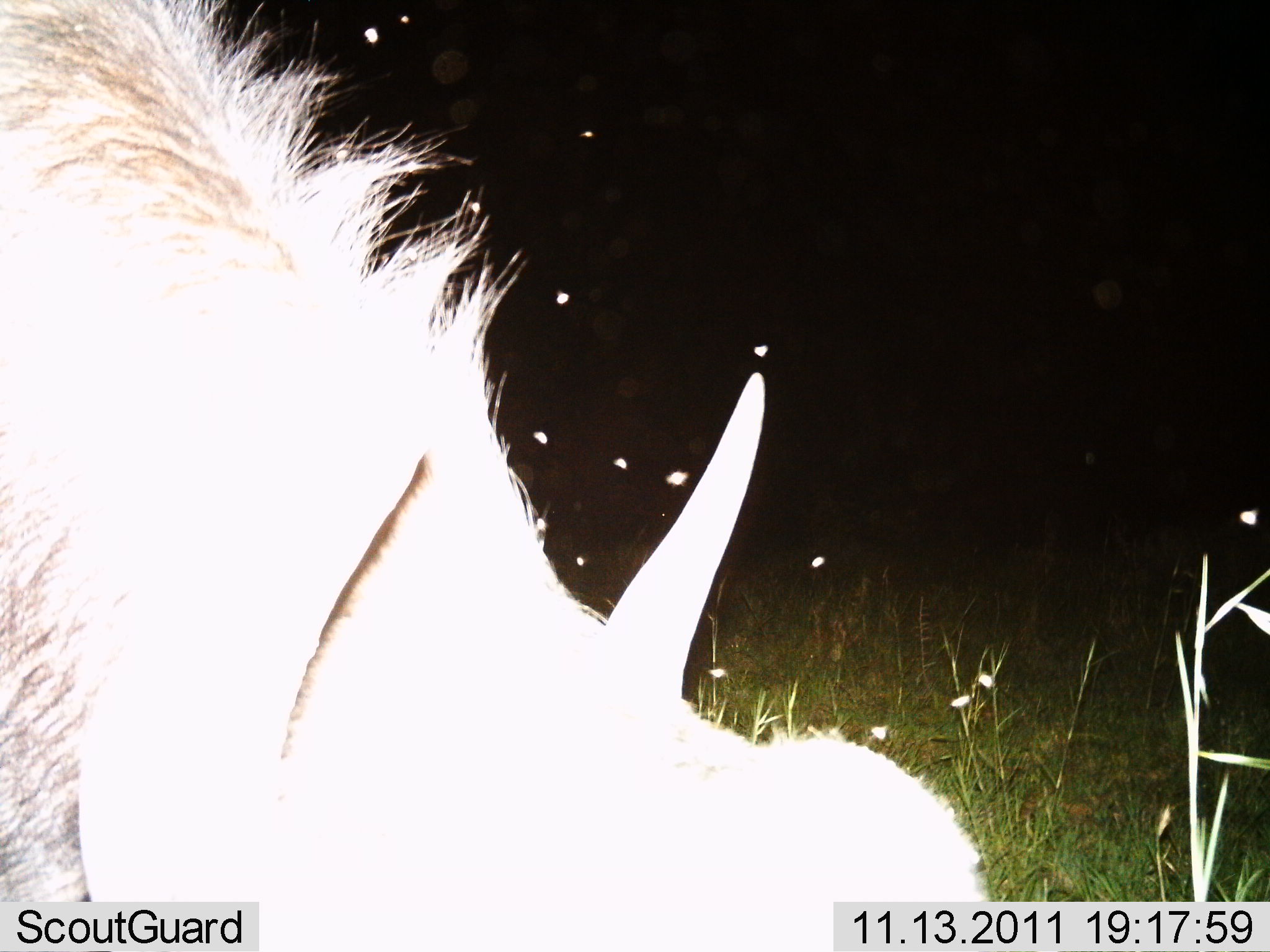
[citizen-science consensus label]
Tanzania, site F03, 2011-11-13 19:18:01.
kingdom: Animalia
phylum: Chordata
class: Mammalia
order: Artiodactyla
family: Bovidae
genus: Connochaetes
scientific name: Connochaetes taurinus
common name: blue wildebeest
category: wildebeest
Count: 1.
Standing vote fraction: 45%.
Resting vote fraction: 0%.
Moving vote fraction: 0%.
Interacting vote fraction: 9%.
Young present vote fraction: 0%.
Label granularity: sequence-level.